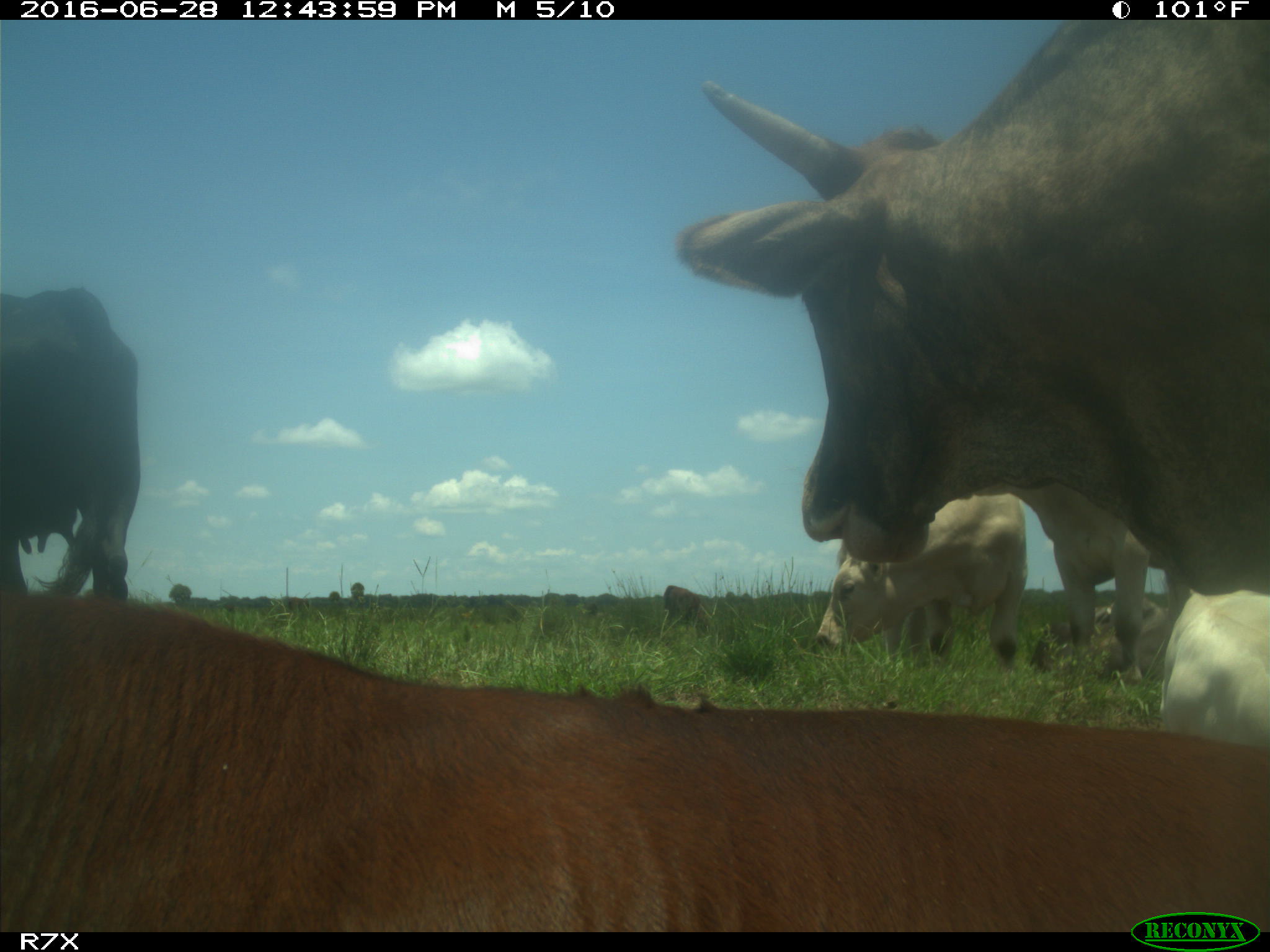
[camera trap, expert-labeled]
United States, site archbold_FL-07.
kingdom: Animalia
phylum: Chordata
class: Mammalia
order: Artiodactyla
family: Bovidae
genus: Bos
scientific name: Bos taurus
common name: domestic cow